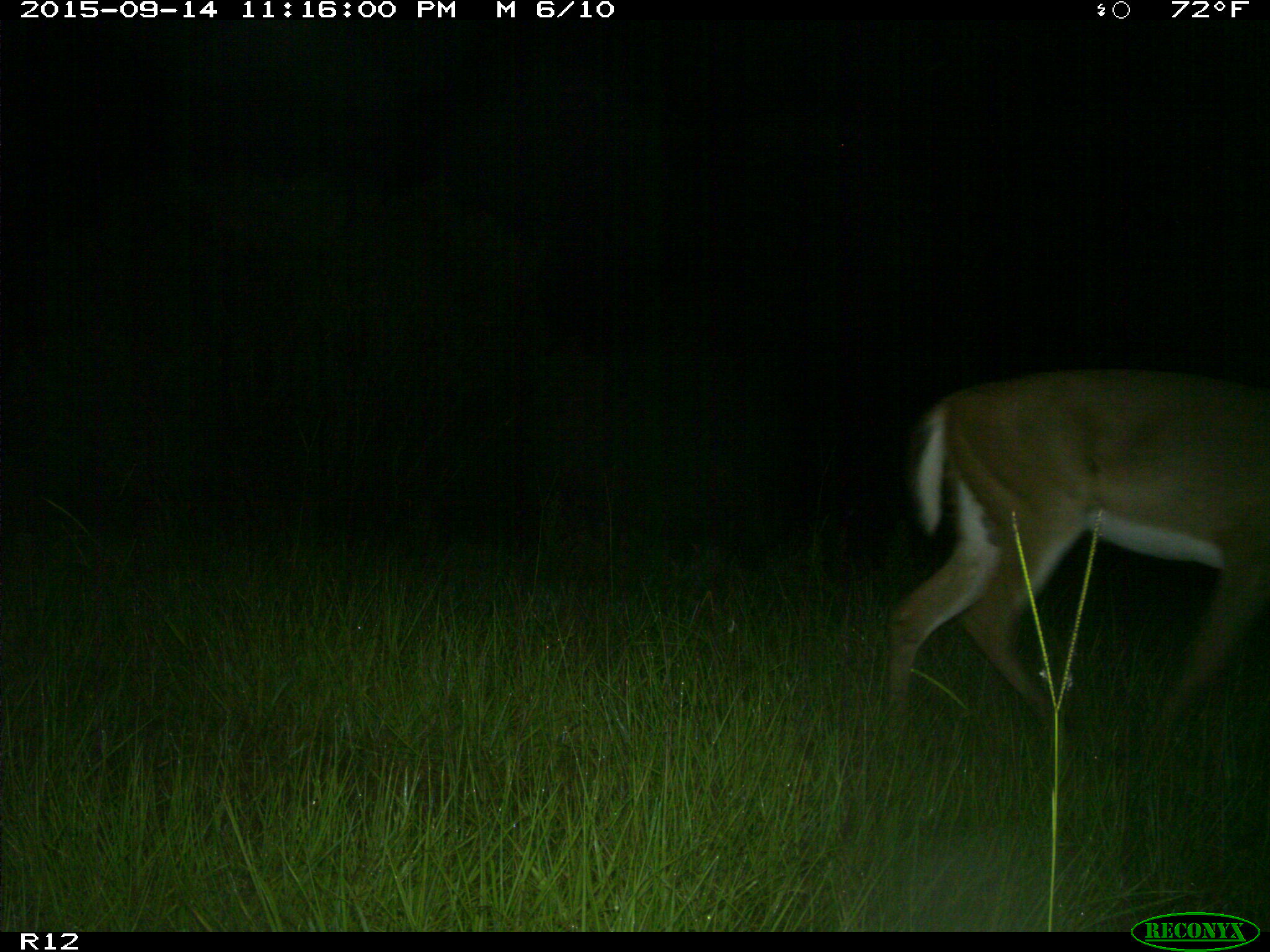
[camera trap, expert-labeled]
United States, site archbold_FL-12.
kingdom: Animalia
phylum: Chordata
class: Mammalia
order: Artiodactyla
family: Cervidae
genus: Odocoileus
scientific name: Odocoileus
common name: deer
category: unidentified deer